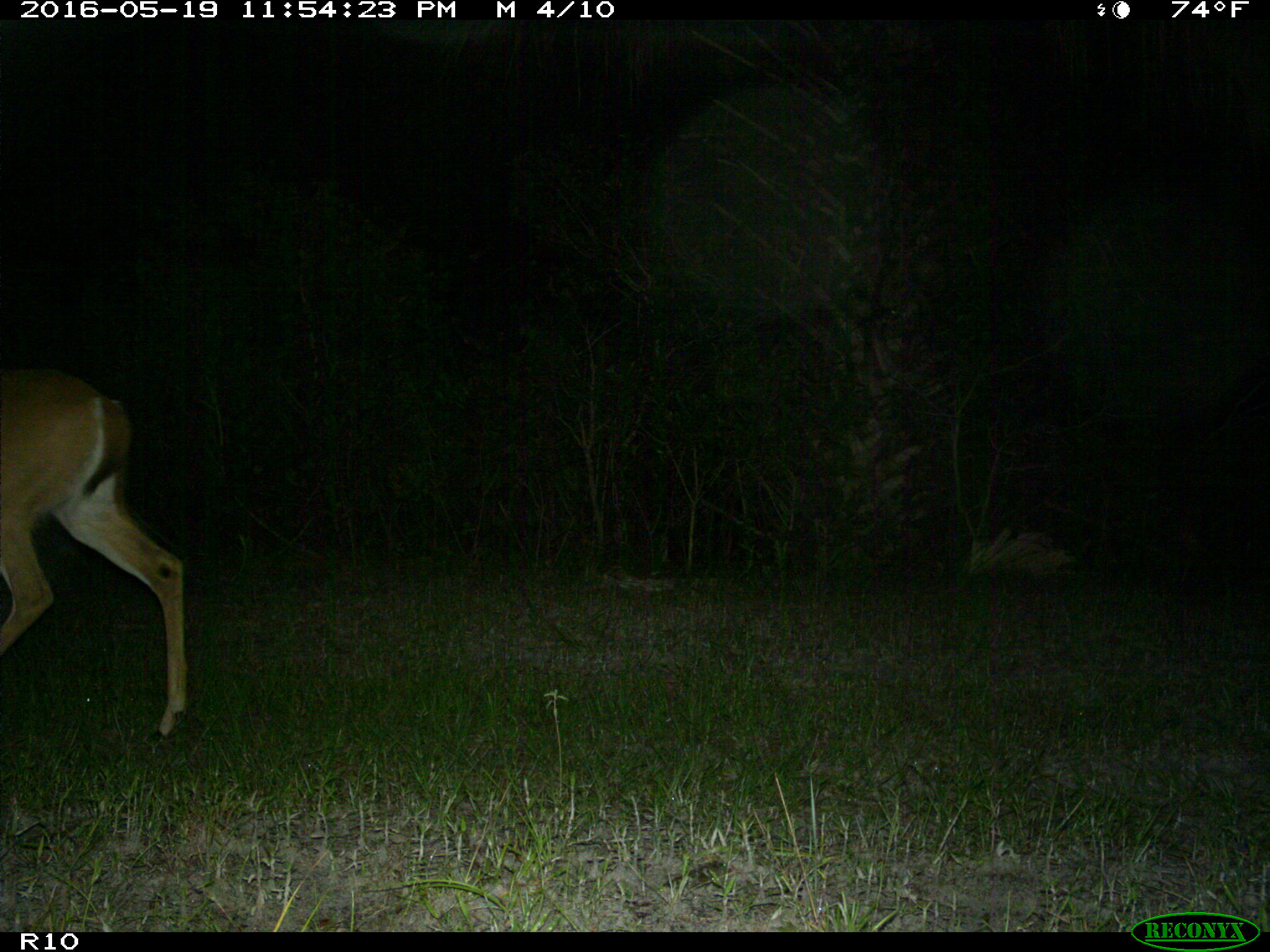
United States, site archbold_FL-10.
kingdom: Animalia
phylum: Chordata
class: Mammalia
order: Artiodactyla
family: Cervidae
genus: Odocoileus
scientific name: Odocoileus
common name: deer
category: unidentified deer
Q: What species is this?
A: Unidentified deer (deer) (Odocoileus).